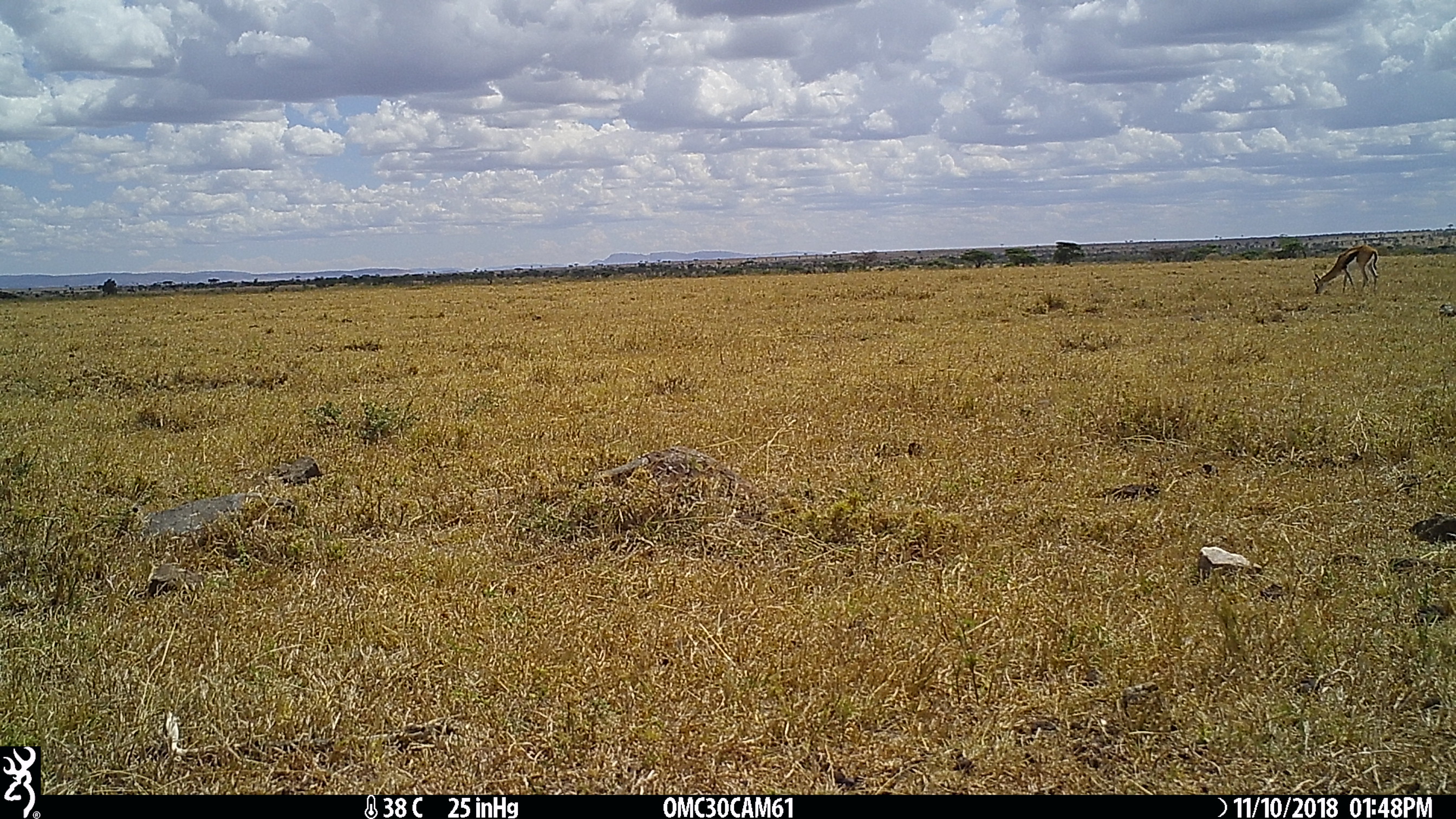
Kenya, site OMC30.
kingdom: Animalia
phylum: Chordata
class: Mammalia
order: Artiodactyla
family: Bovidae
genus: Eudorcas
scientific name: Eudorcas thomsonii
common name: thomon's gazelle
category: gazelle thomsons